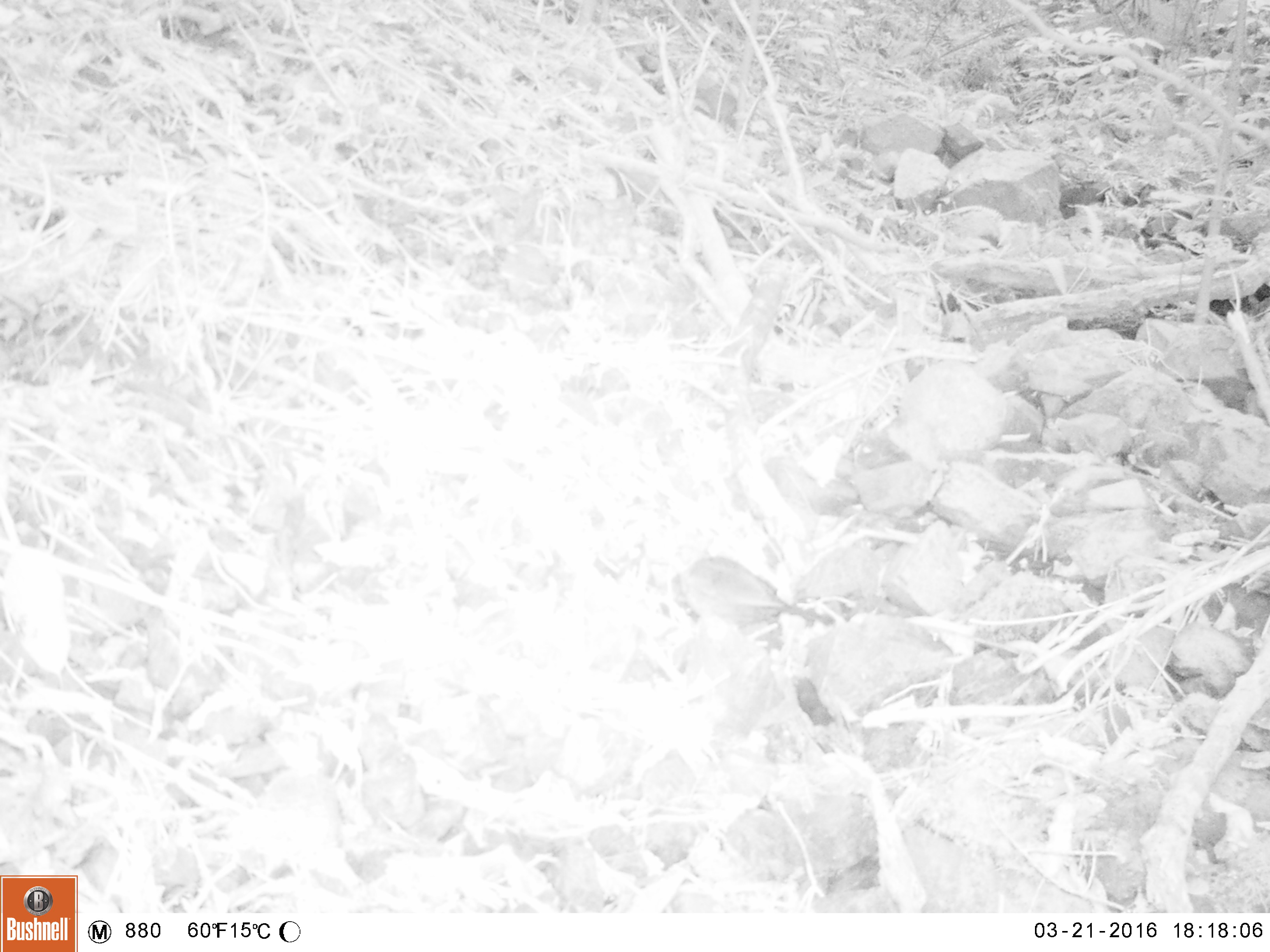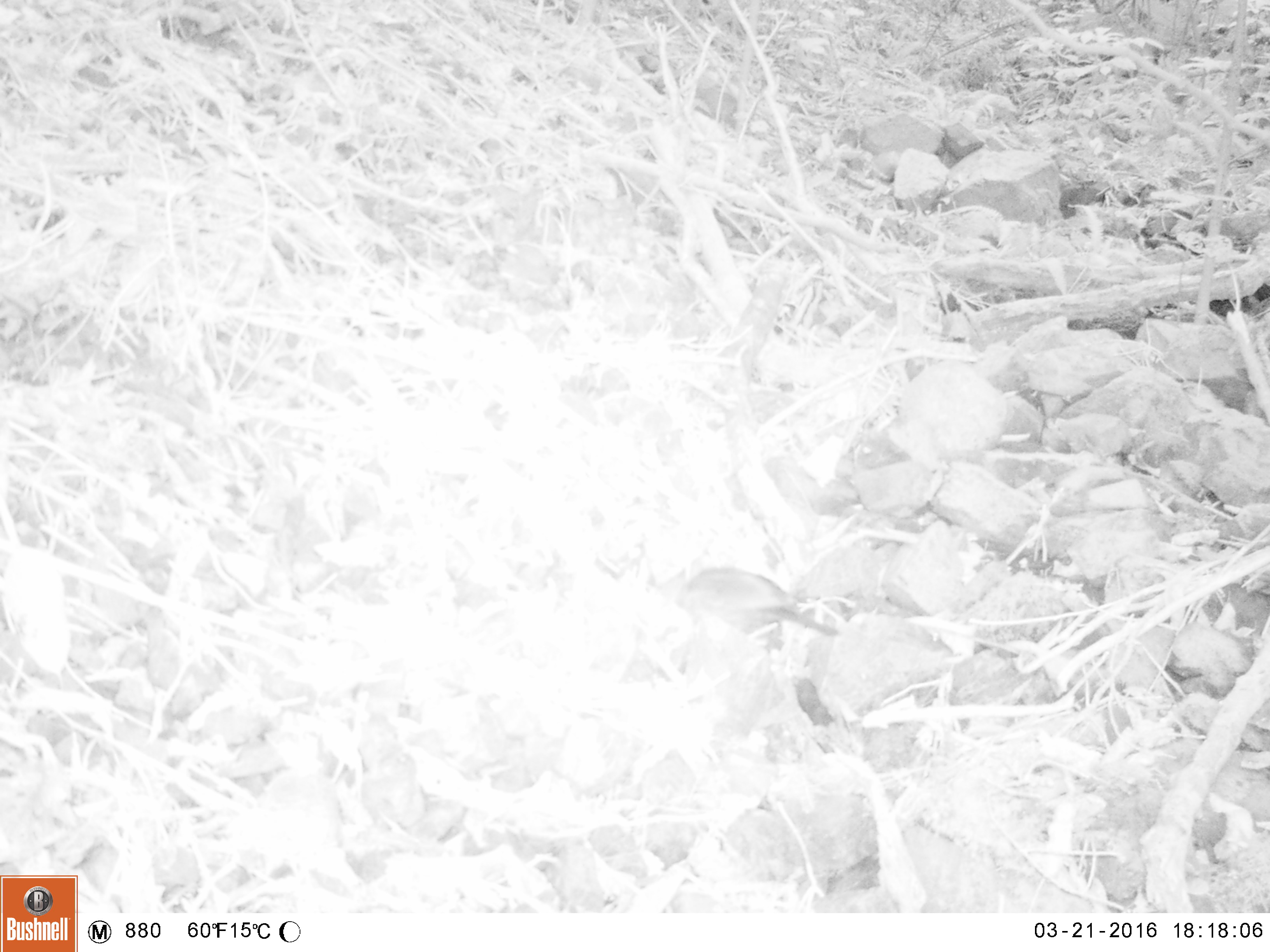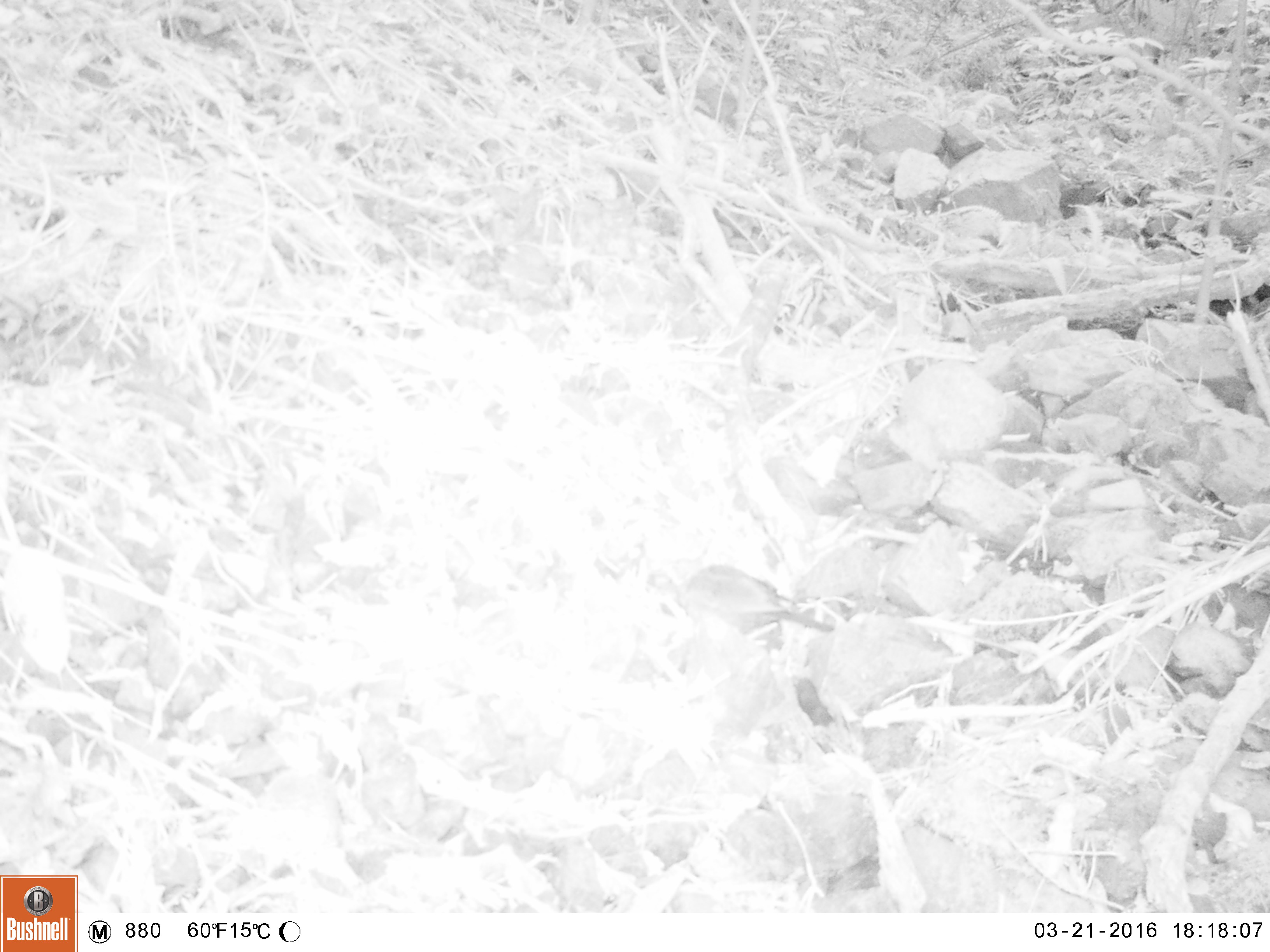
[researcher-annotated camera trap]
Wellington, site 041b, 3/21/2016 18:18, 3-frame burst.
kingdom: Animalia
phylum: Chordata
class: Aves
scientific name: Aves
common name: bird